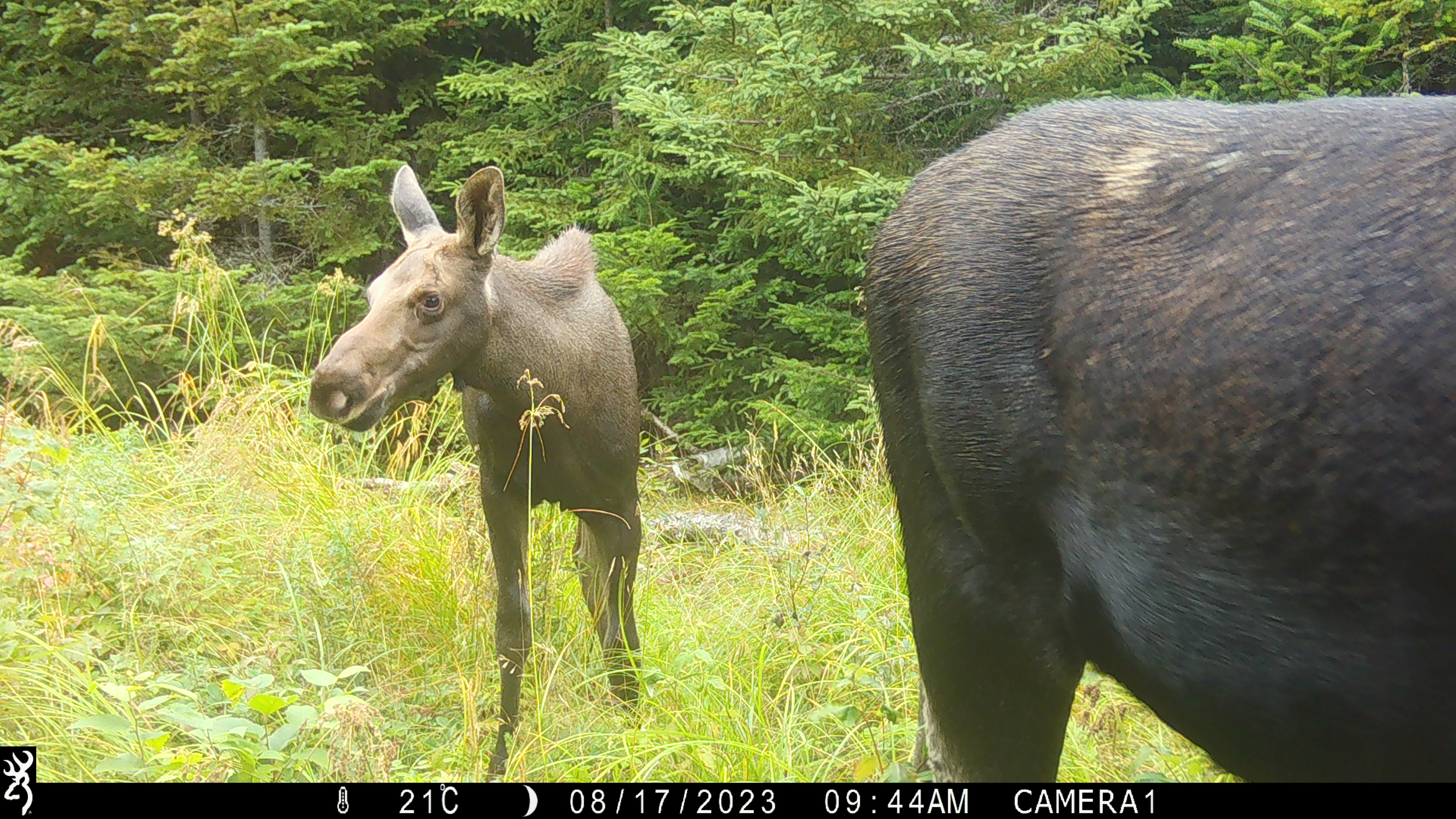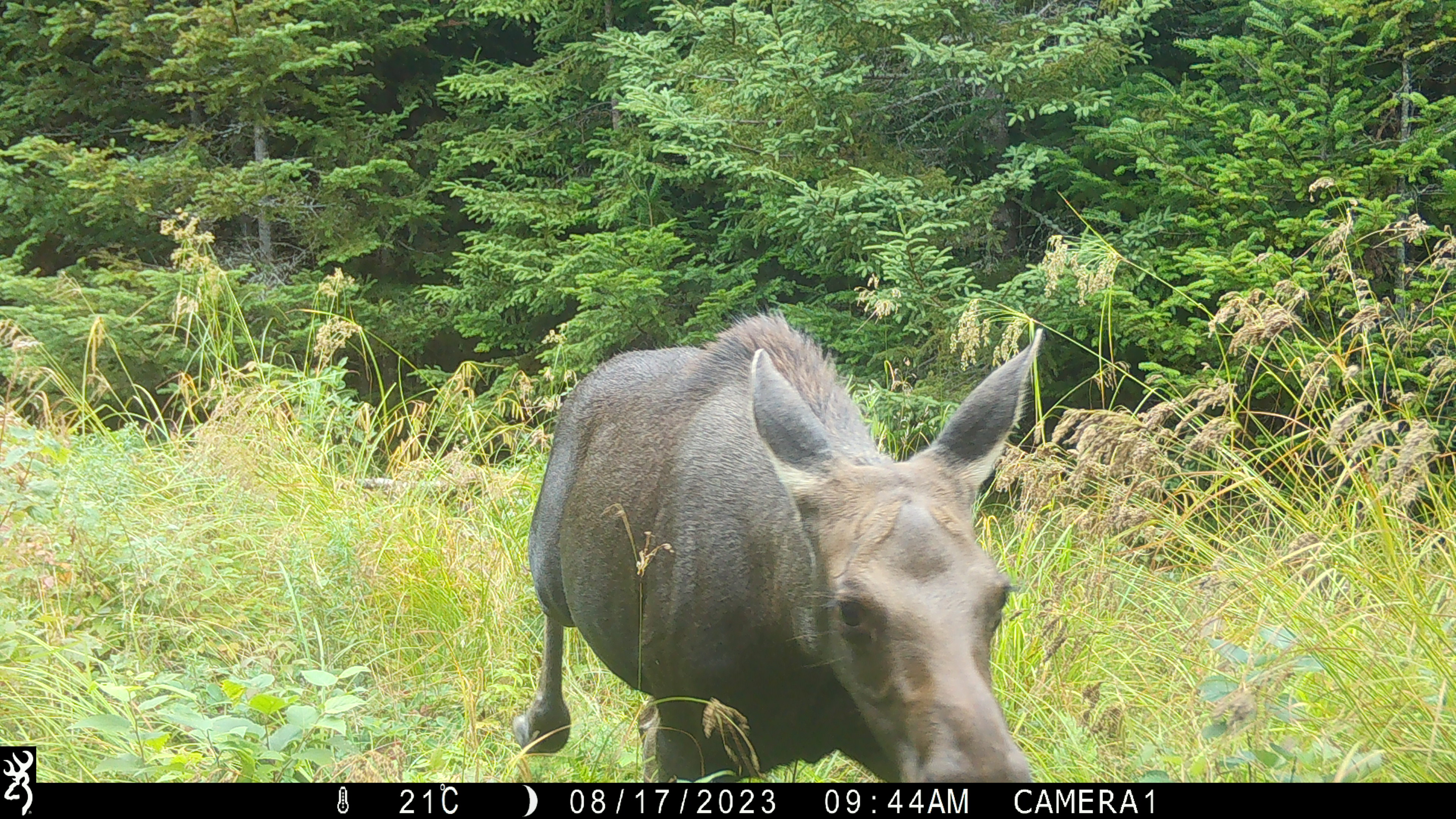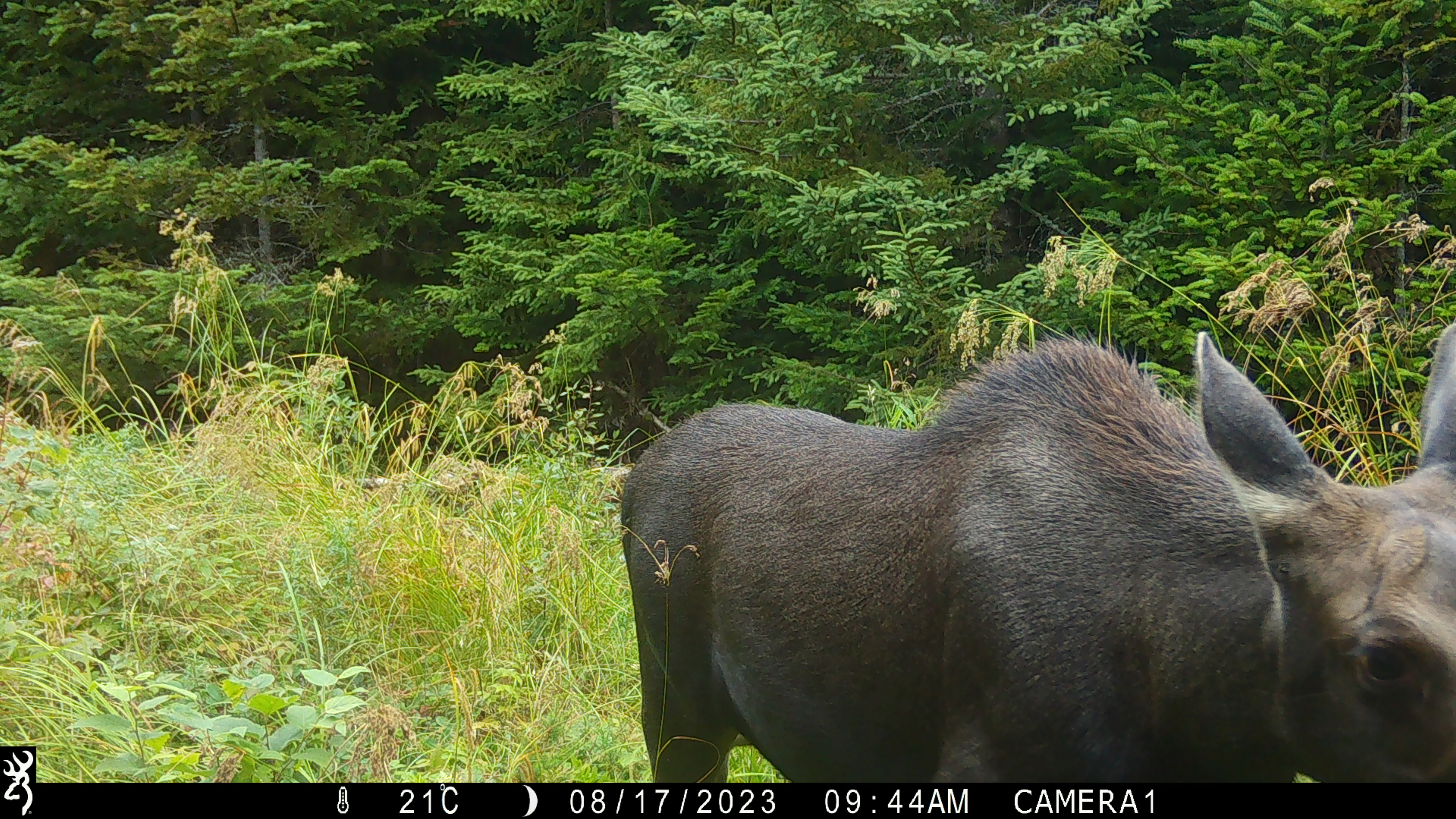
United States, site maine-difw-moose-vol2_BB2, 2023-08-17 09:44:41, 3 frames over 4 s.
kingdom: Animalia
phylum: Chordata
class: Mammalia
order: Artiodactyla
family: Cervidae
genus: Alces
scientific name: Alces alces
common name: moose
Moose (Alces alces).